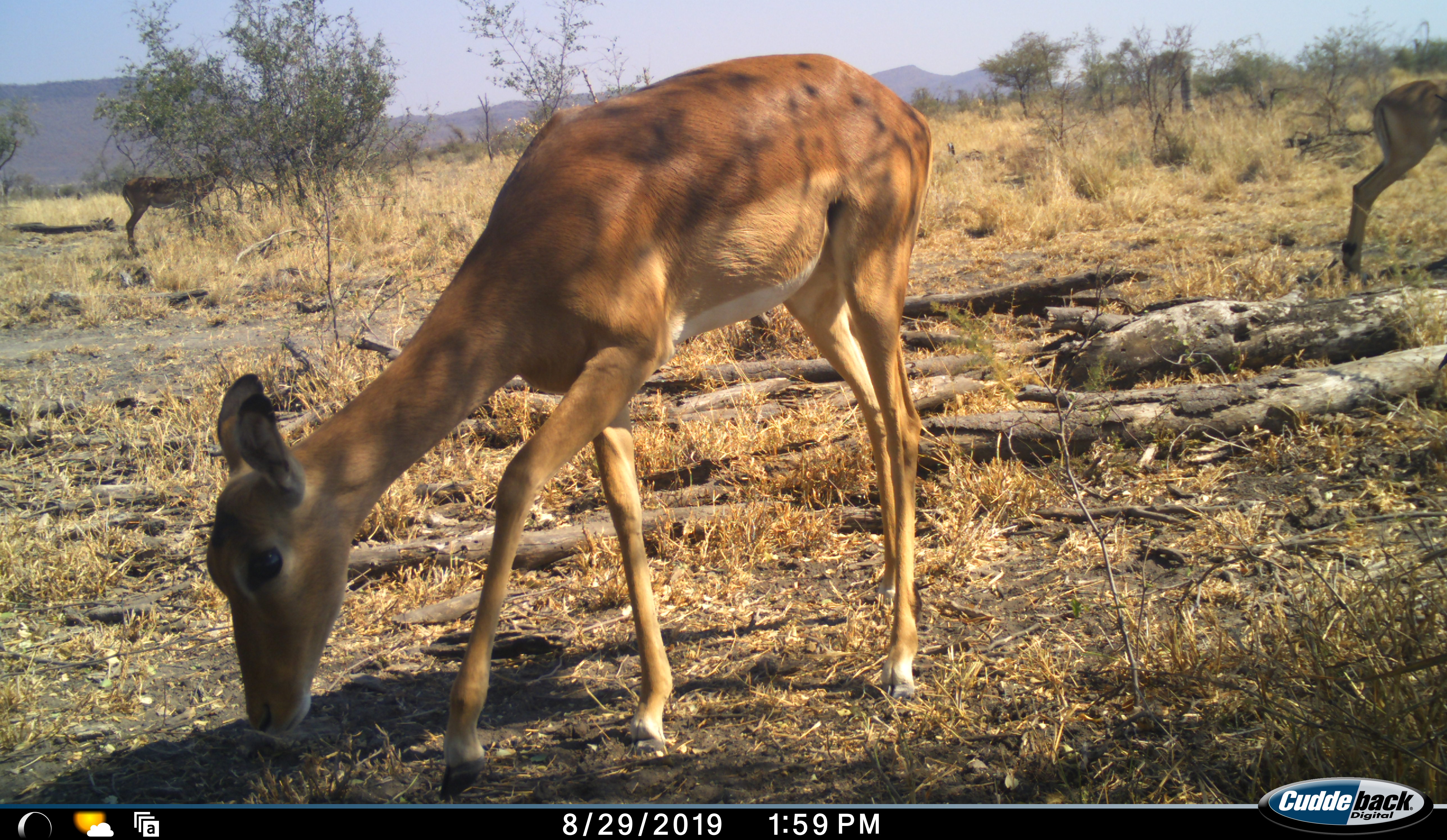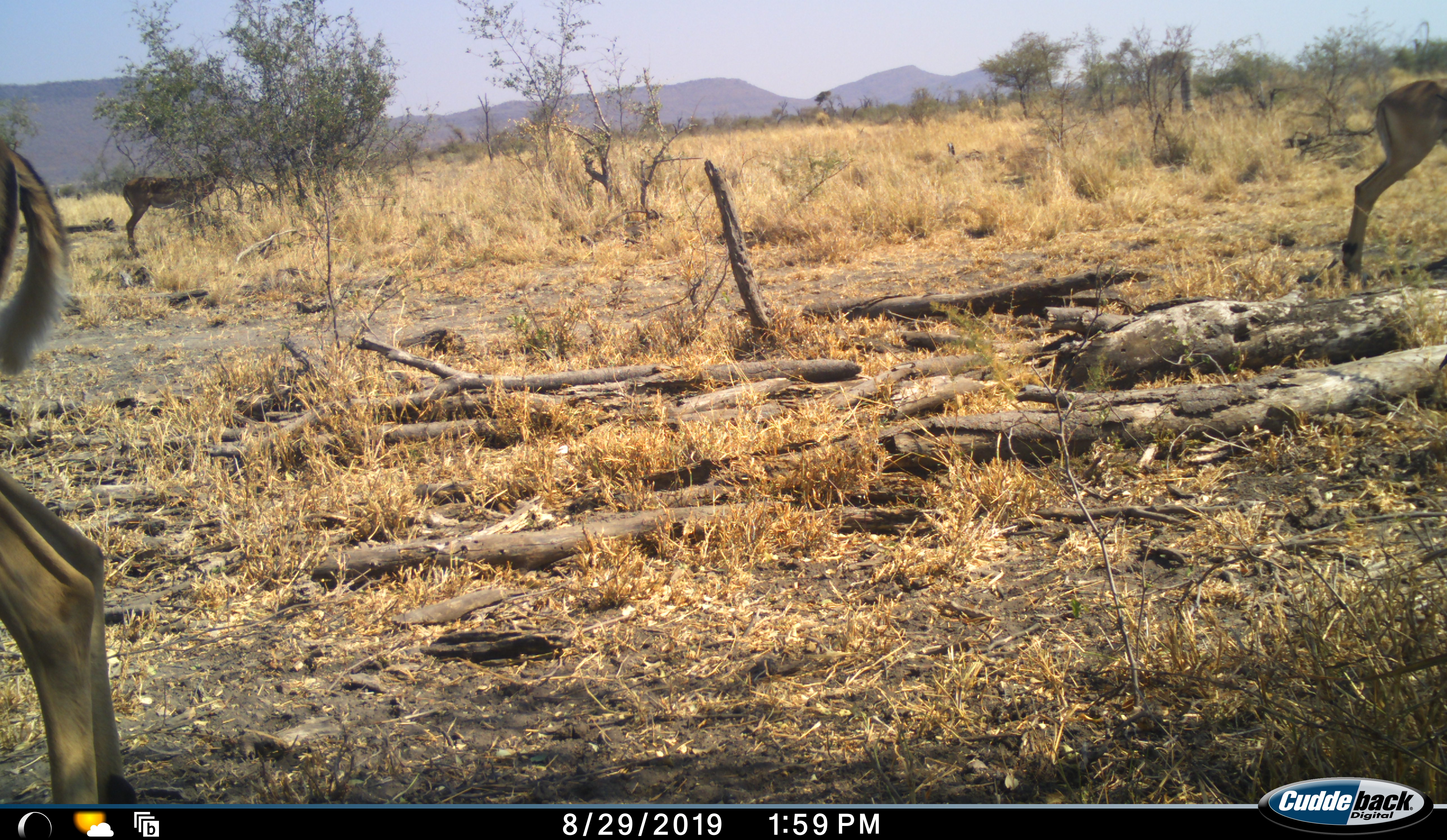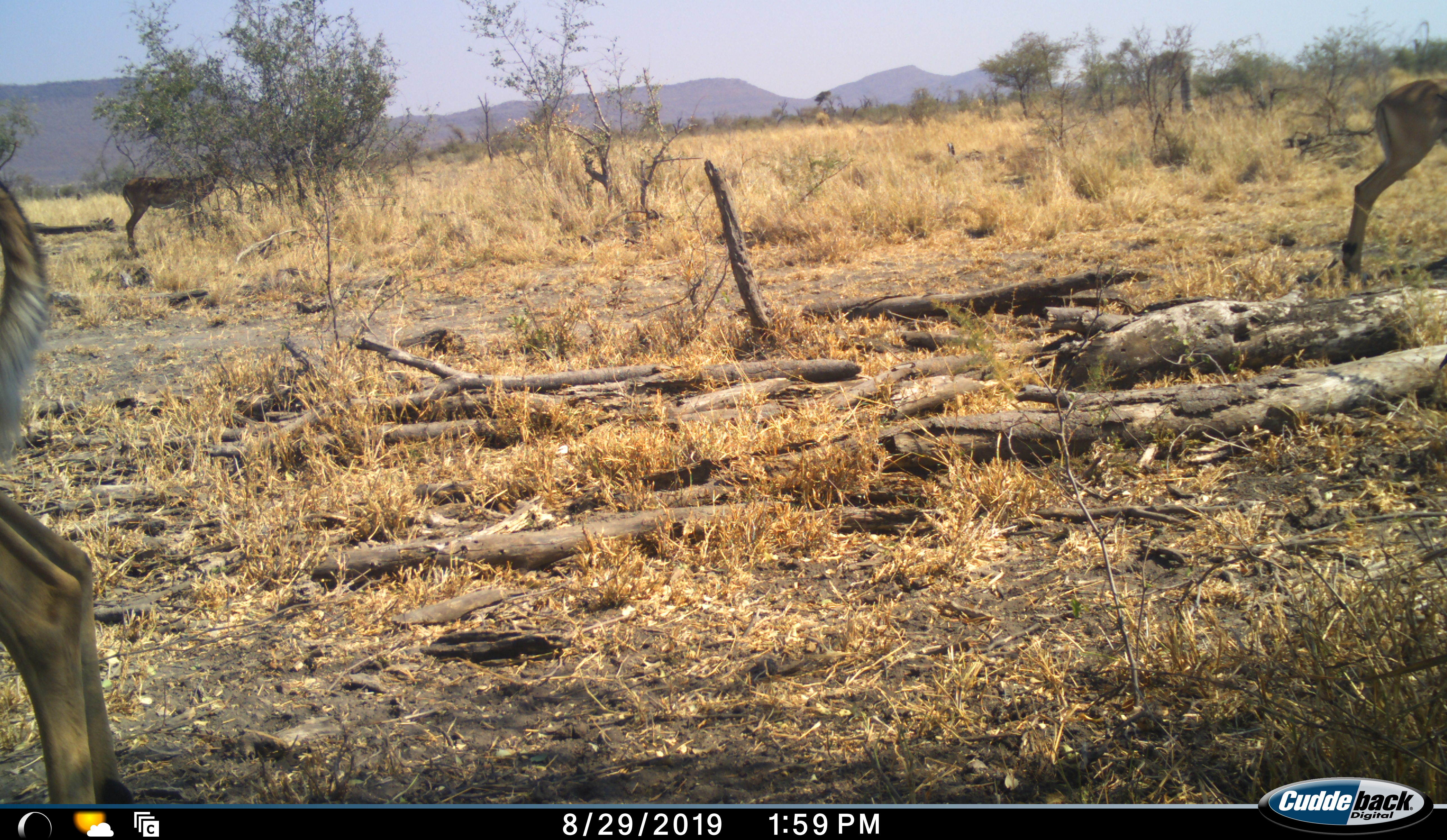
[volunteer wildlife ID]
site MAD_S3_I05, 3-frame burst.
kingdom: Animalia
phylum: Chordata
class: Mammalia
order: Artiodactyla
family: Bovidae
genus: Aepyceros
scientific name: Aepyceros melampus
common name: impala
Impala (Aepyceros melampus), count 3. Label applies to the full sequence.